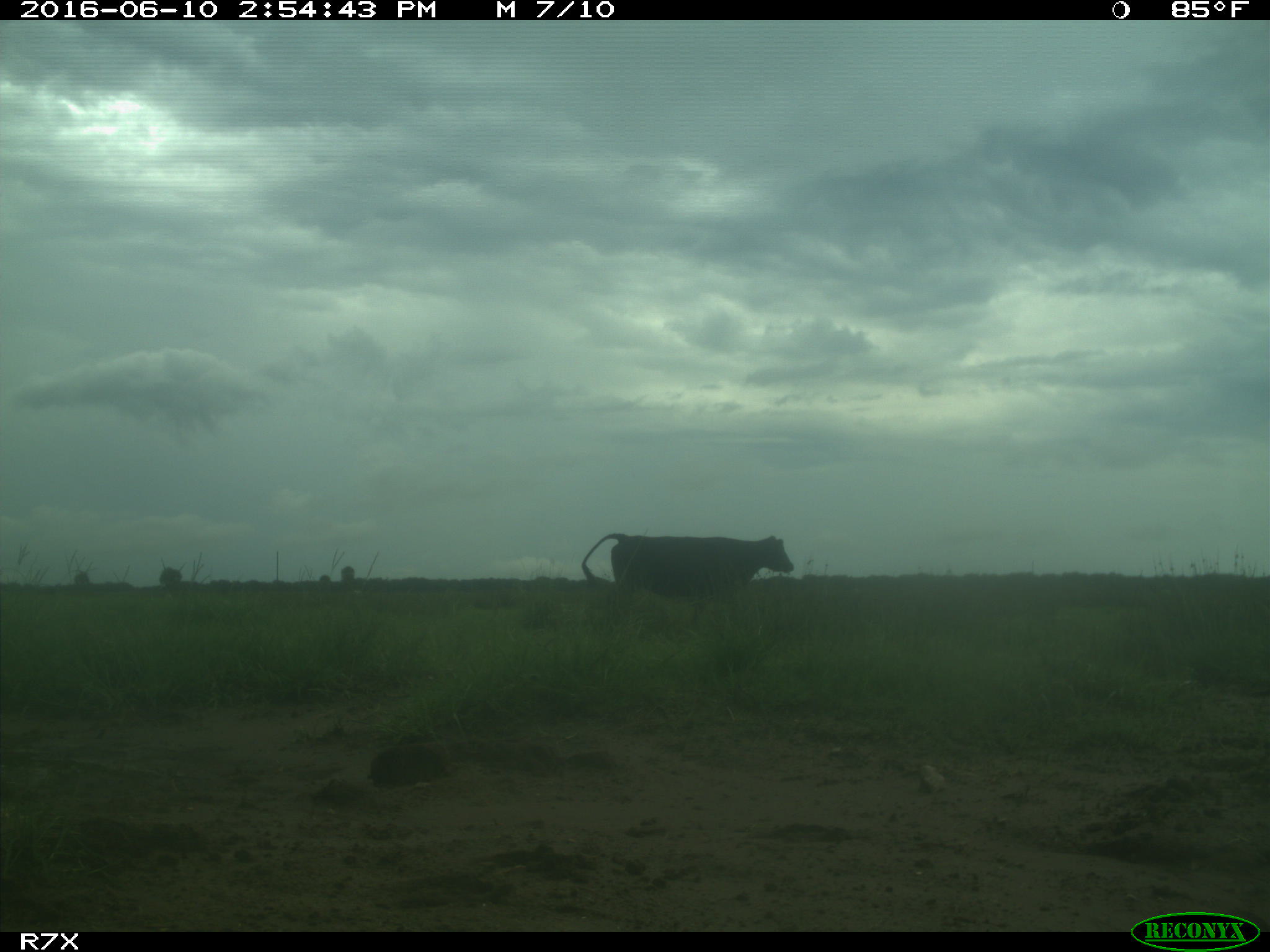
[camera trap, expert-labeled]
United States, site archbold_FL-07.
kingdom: Animalia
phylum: Chordata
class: Mammalia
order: Artiodactyla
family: Bovidae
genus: Bos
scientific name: Bos taurus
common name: domestic cow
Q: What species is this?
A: Bos taurus (domestic cow).